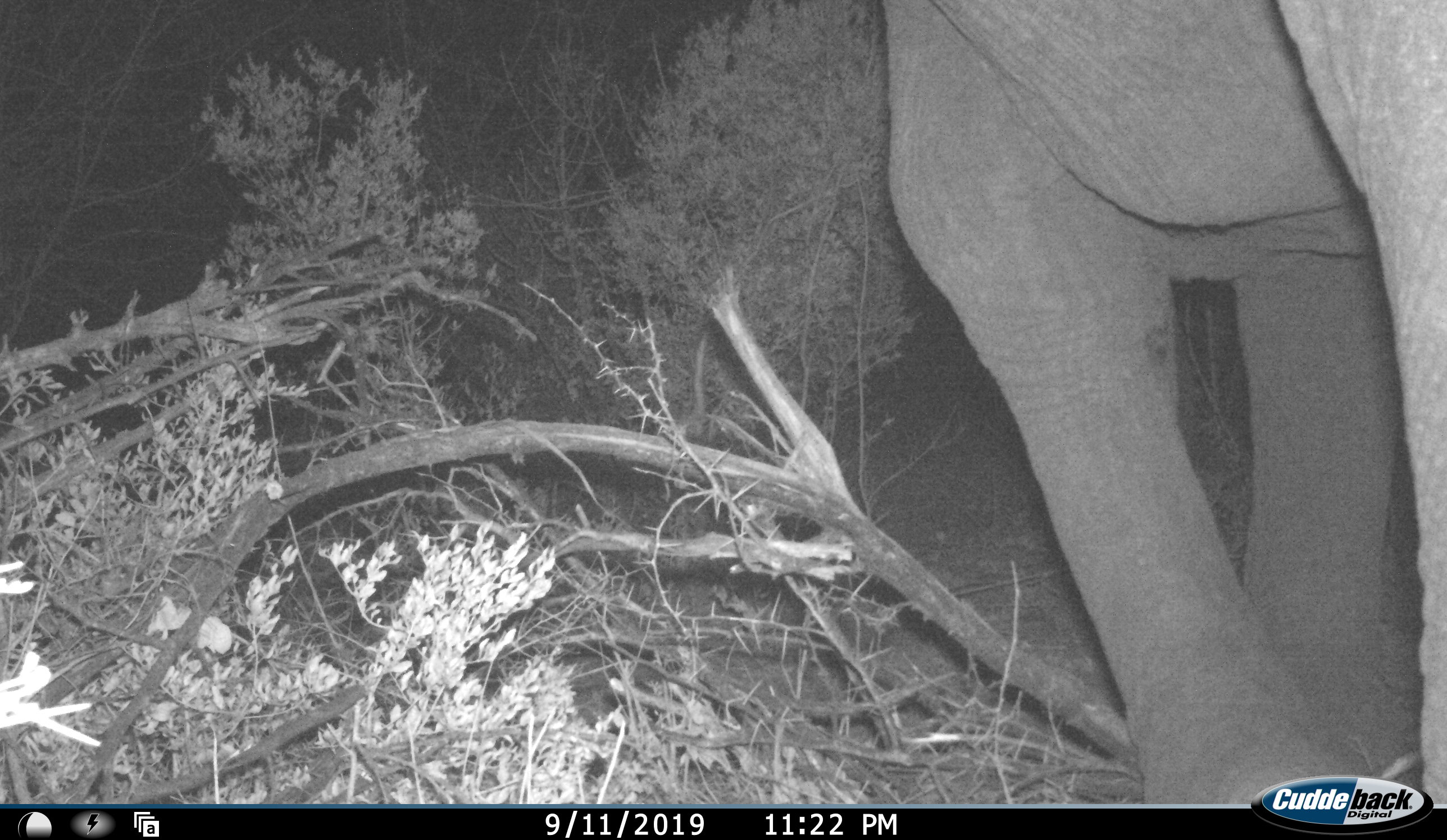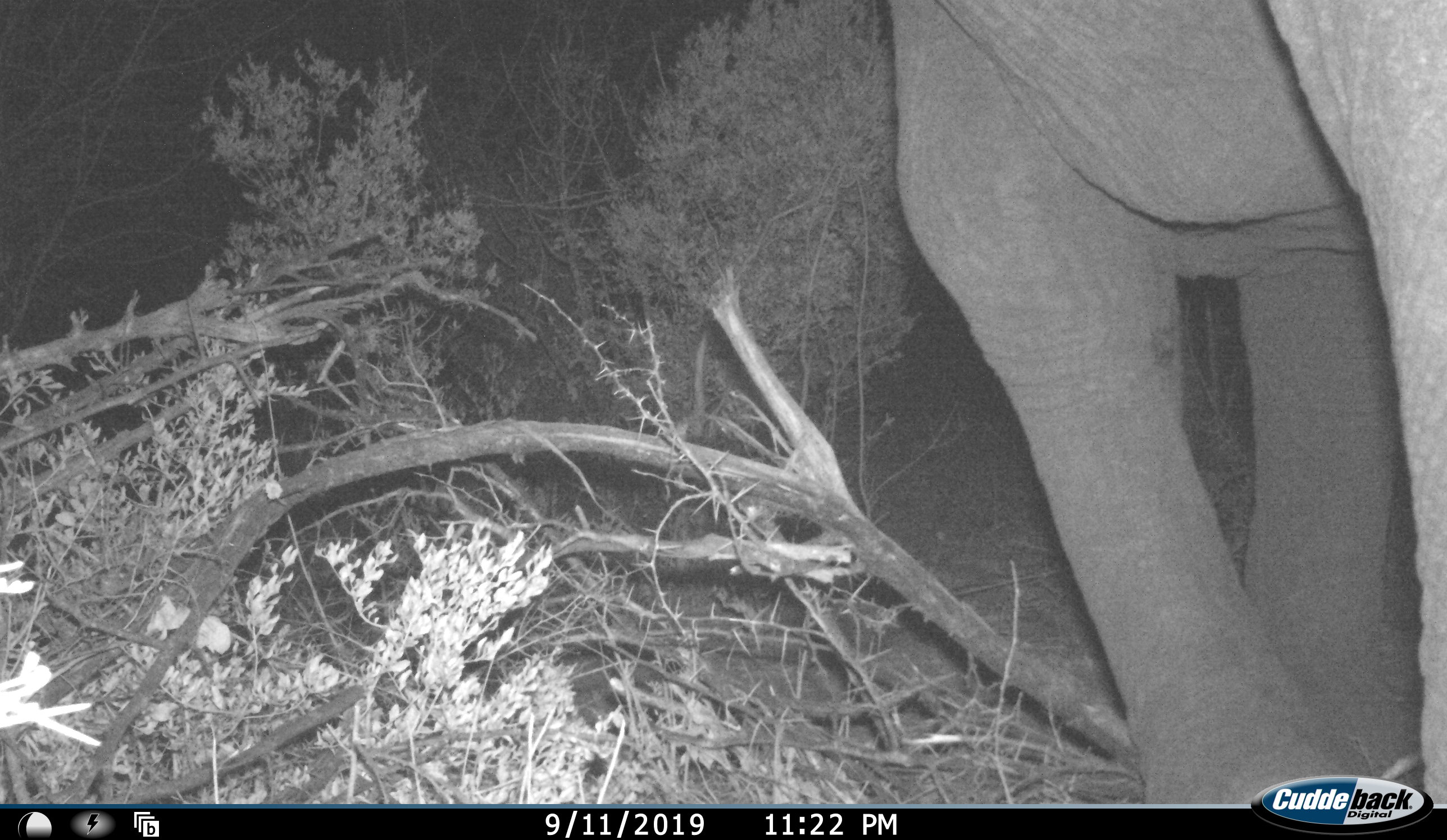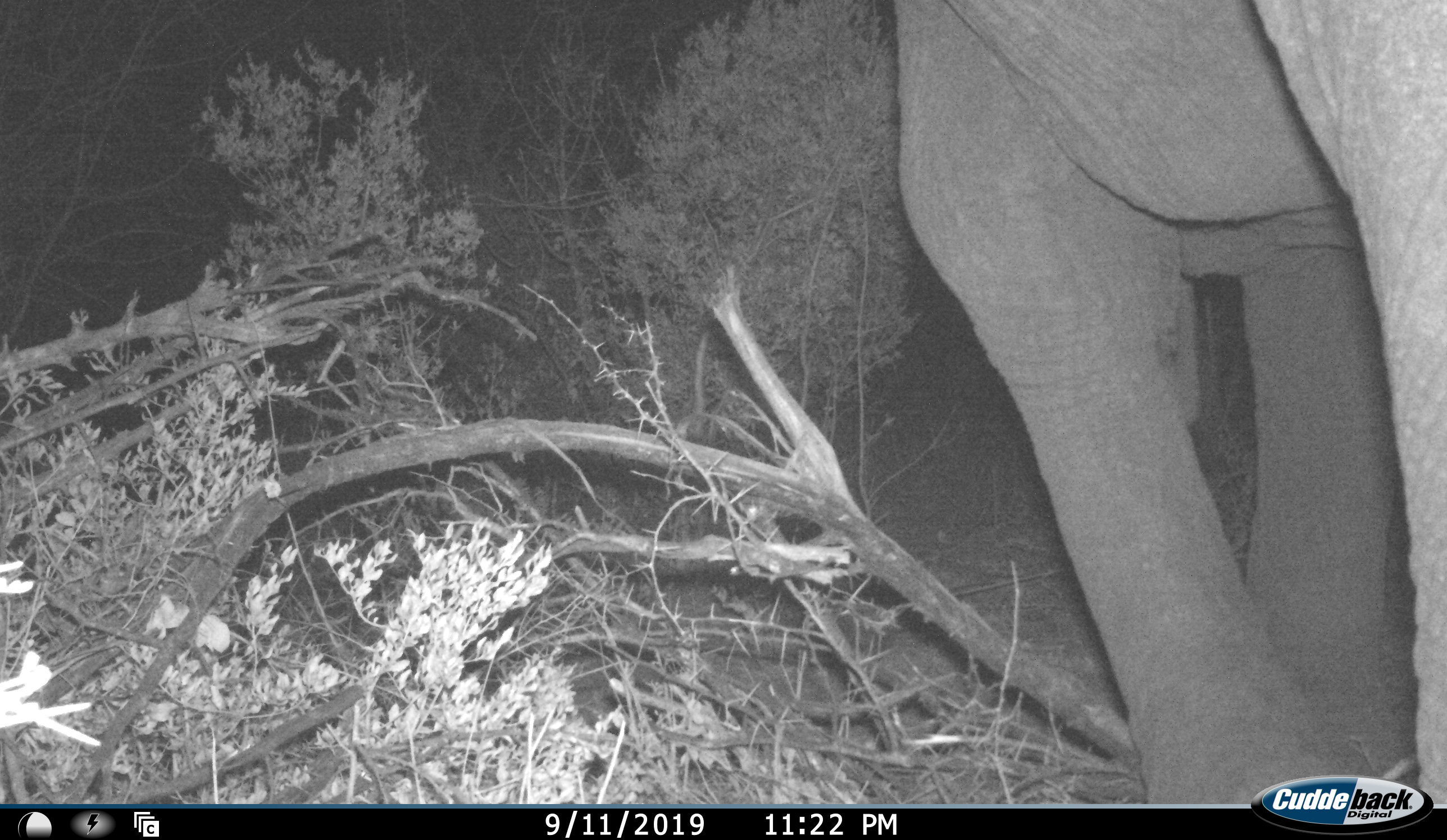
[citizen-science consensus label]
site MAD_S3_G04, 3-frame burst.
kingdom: Animalia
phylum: Chordata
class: Mammalia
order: Proboscidea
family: Elephantidae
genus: Loxodonta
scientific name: Loxodonta africana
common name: african bush elephant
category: elephant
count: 1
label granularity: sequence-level